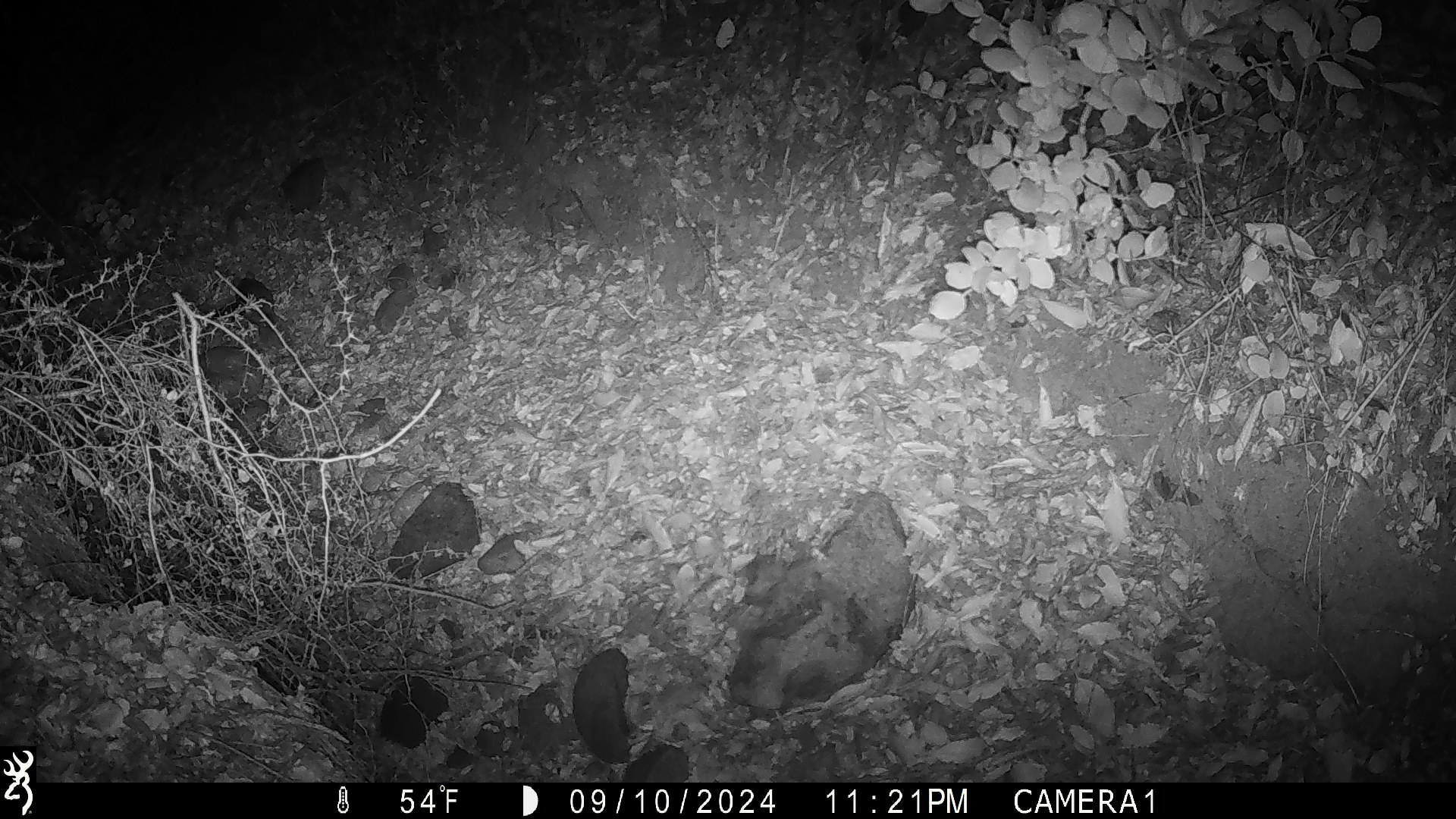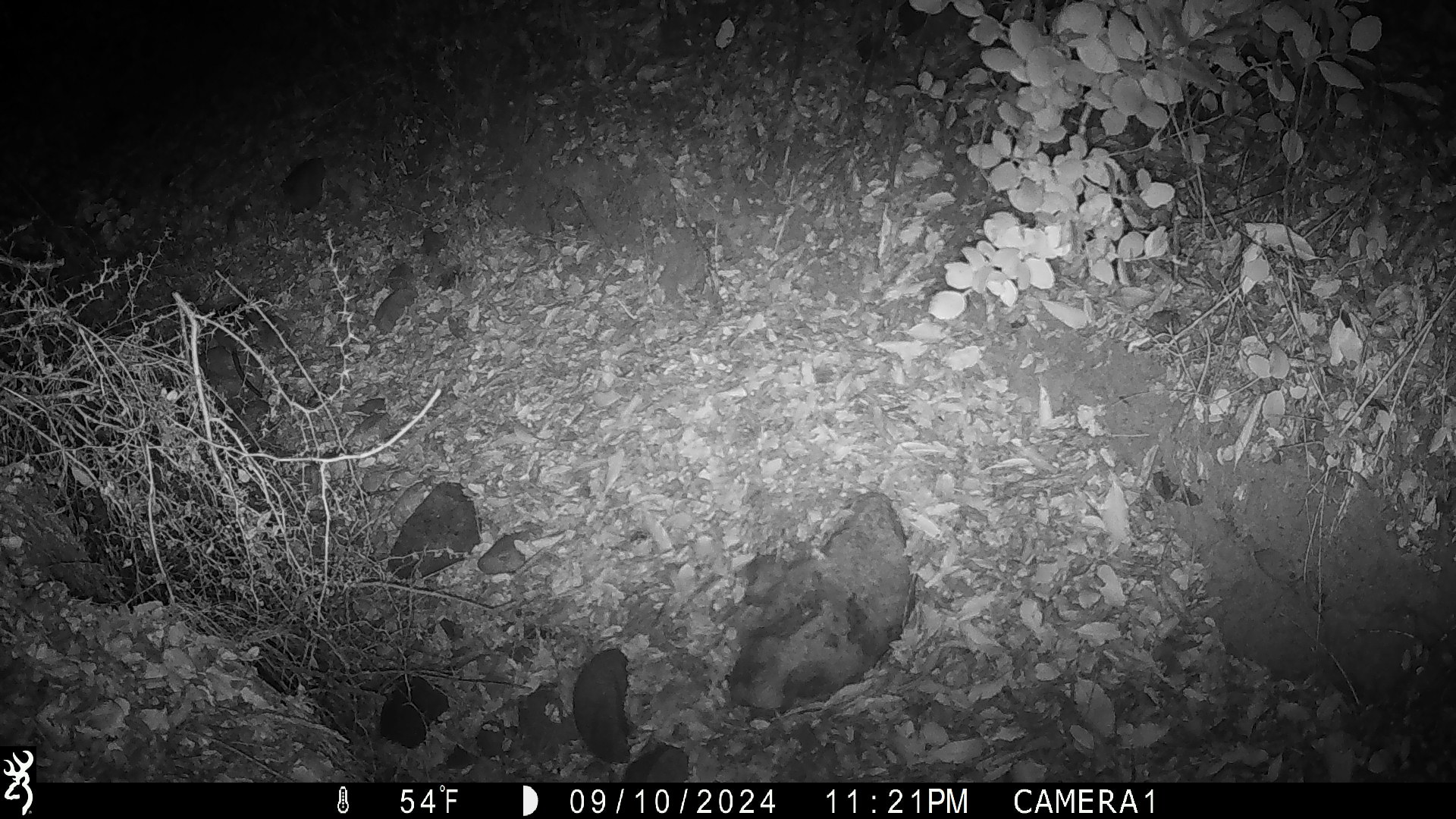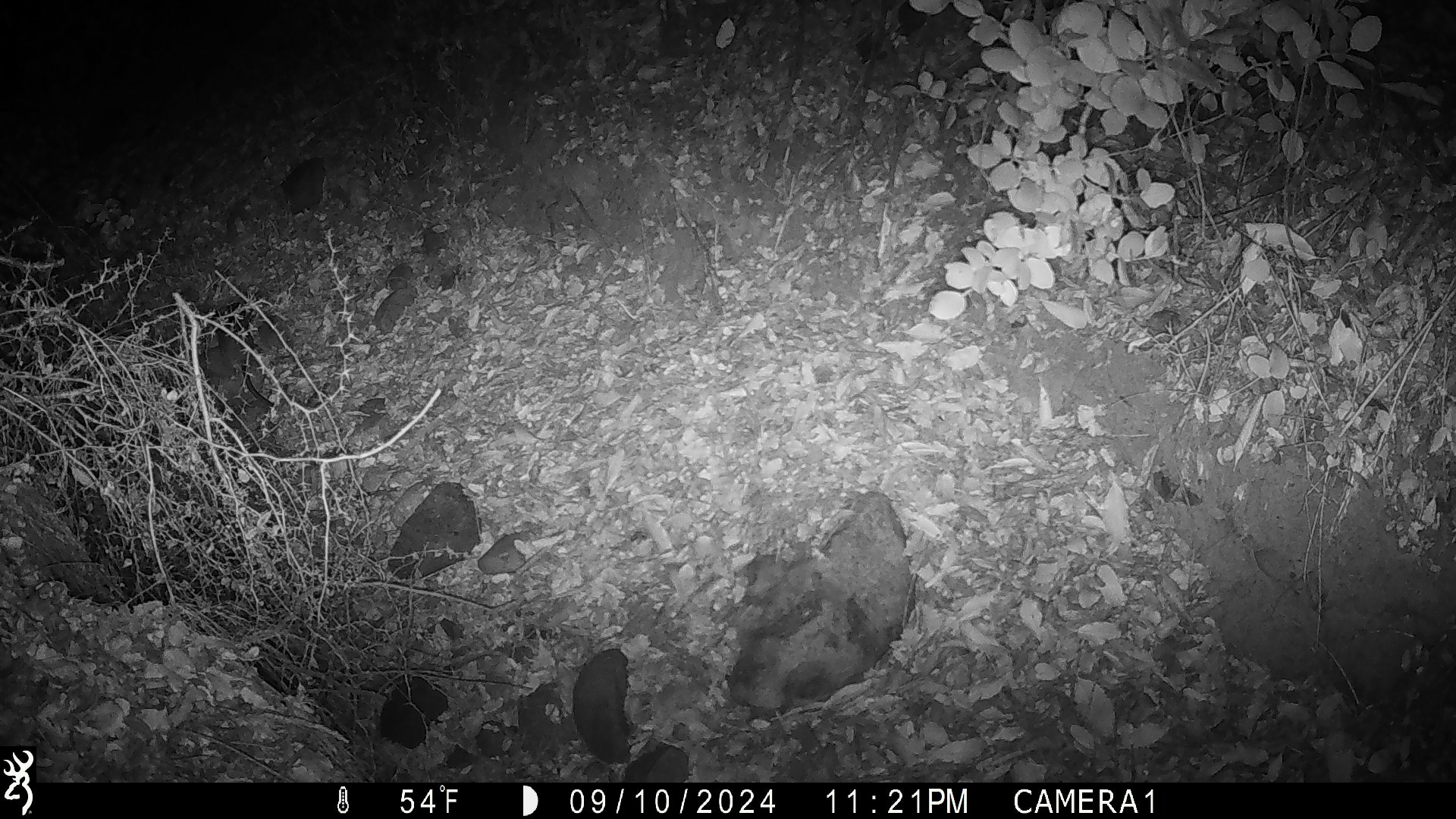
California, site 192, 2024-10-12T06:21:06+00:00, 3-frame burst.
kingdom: Animalia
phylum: Chordata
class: Mammalia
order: Rodentia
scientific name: Rodentia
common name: mouse or rat